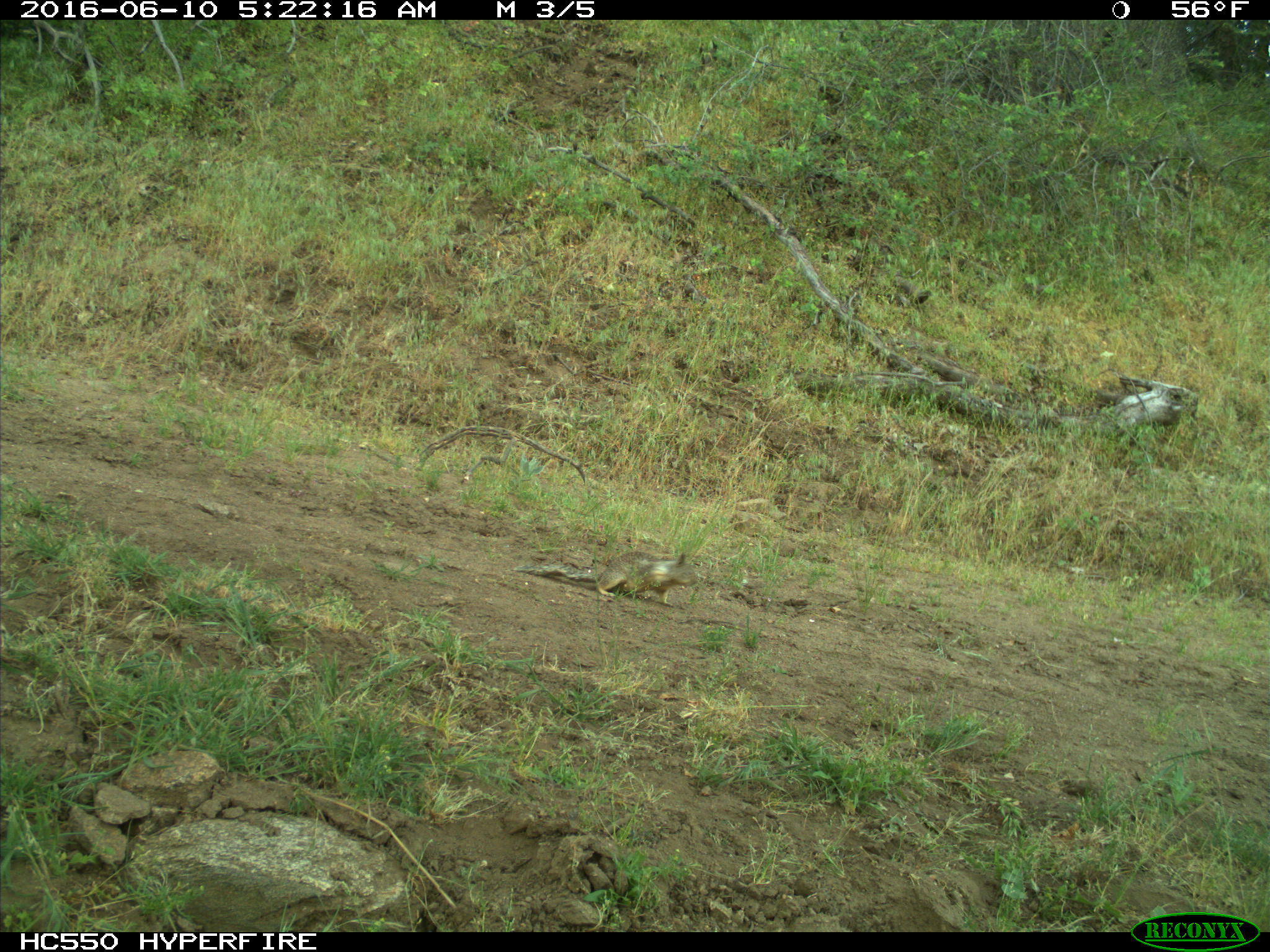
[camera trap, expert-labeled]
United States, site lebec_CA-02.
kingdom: Animalia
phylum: Chordata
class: Mammalia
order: Rodentia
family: Sciuridae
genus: Otospermophilus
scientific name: Otospermophilus beecheyi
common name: california ground squirrel